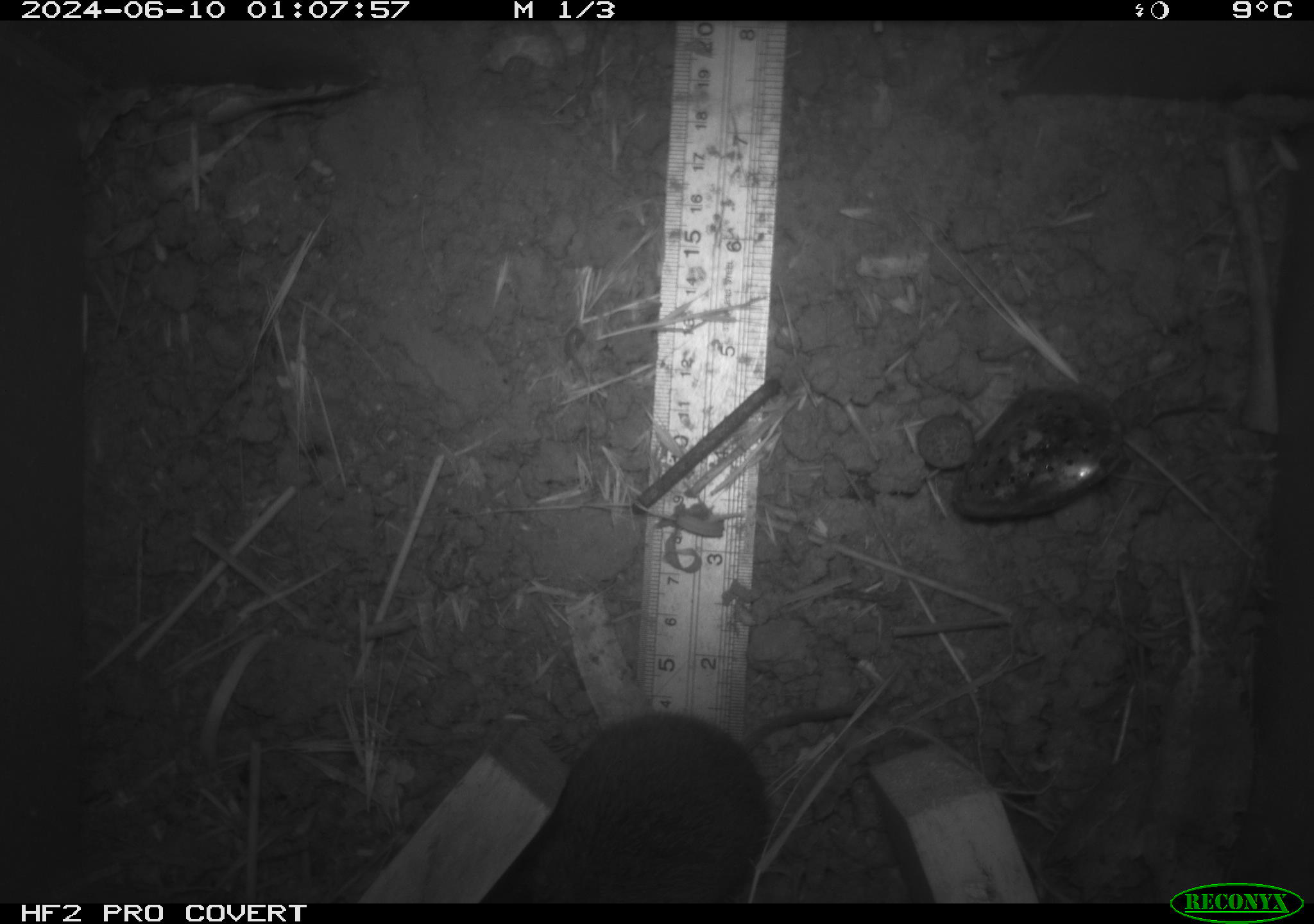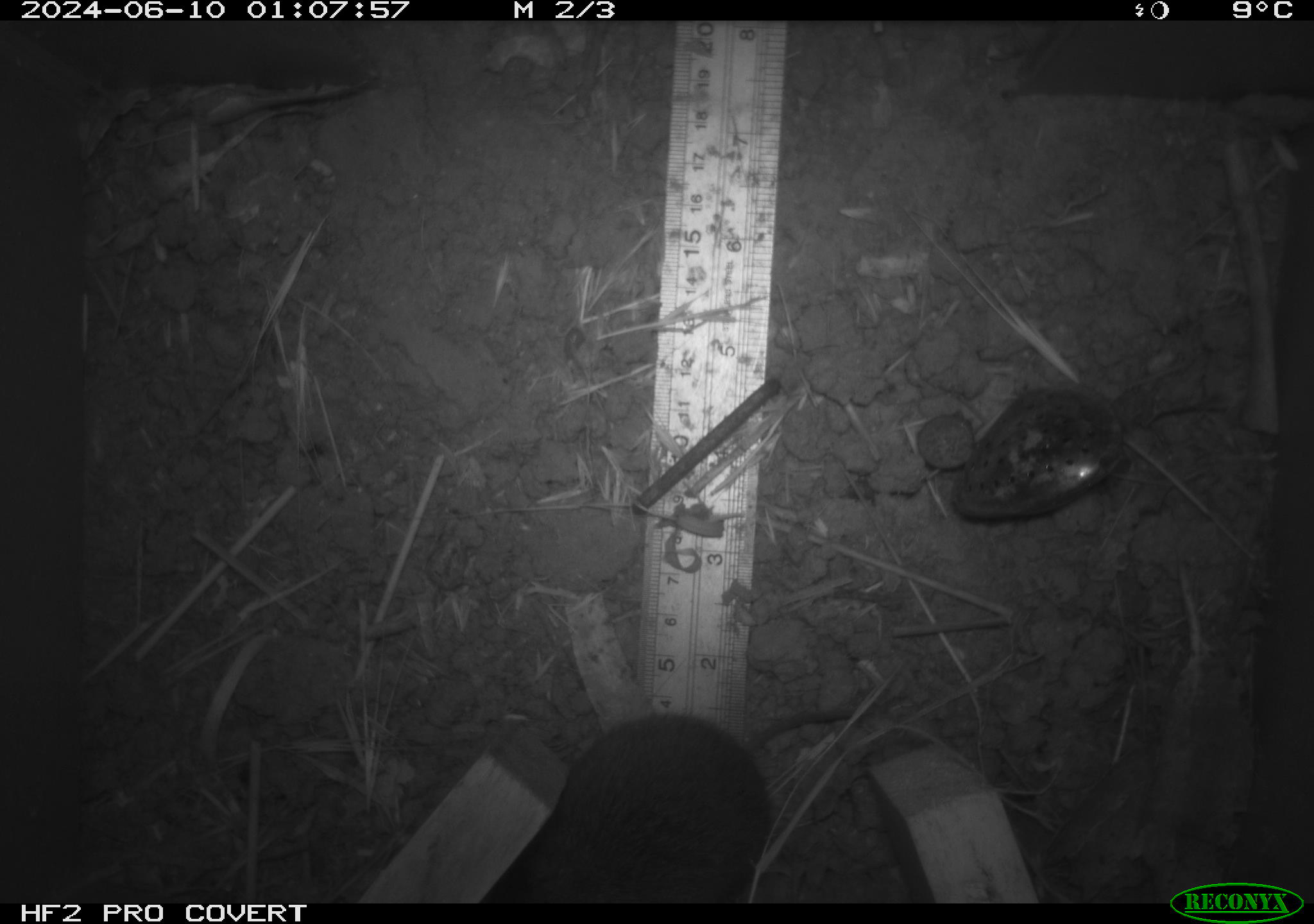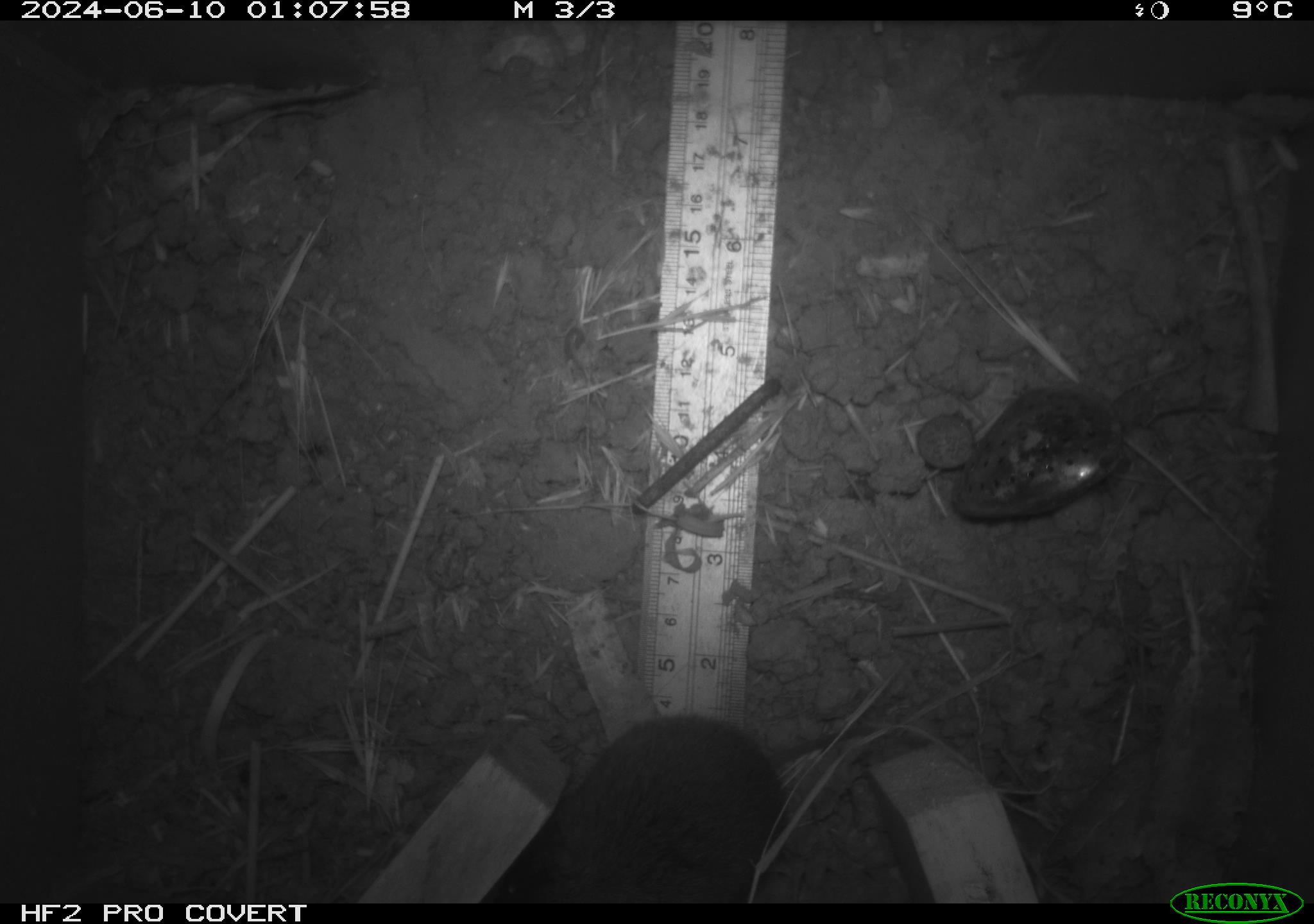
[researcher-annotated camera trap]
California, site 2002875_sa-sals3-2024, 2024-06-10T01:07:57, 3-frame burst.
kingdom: Animalia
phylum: Chordata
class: Mammalia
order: Rodentia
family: Cricetidae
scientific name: Arvicolinae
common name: voles, lemmings, and muskrats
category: arvicolinae subfamily